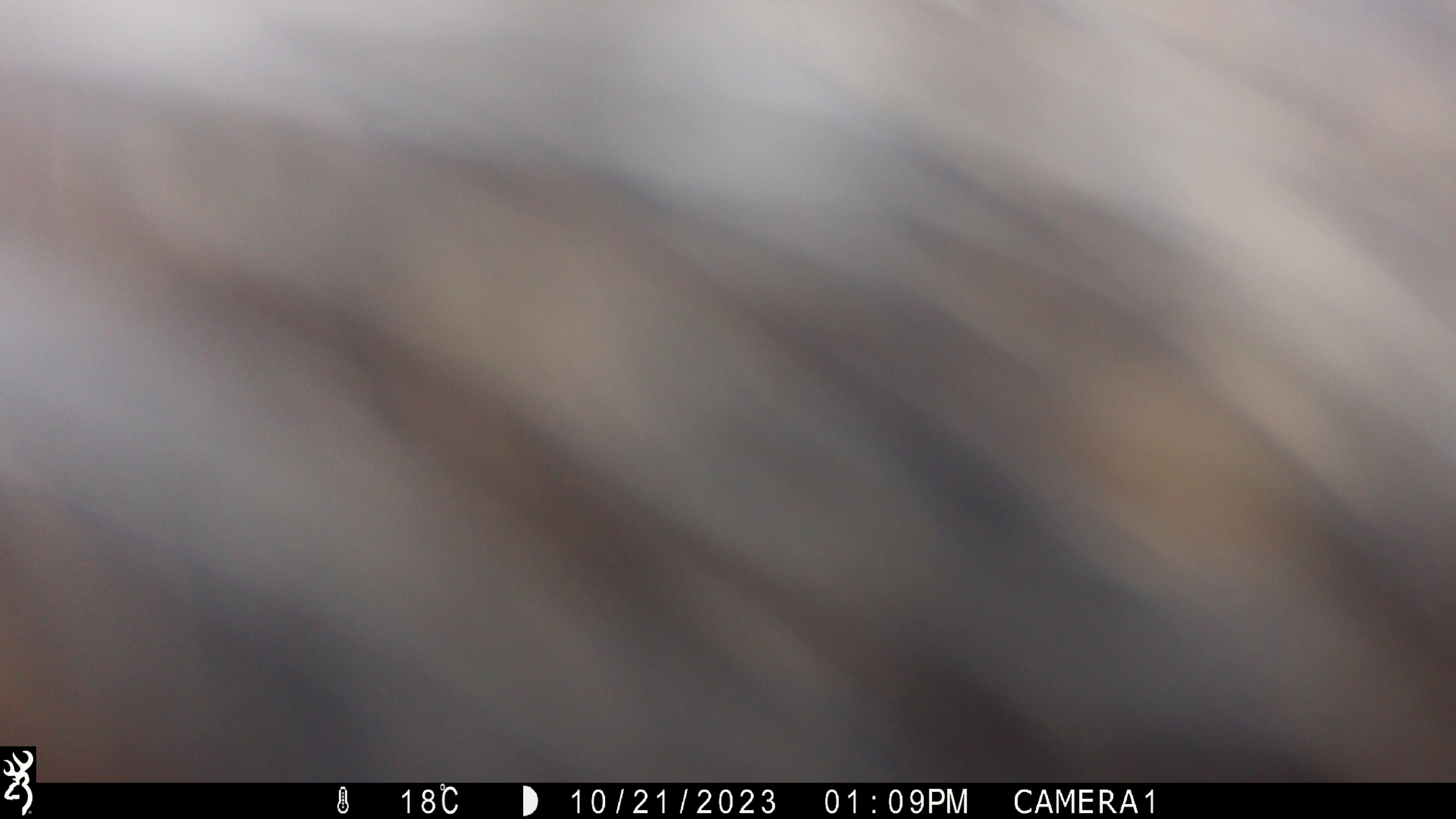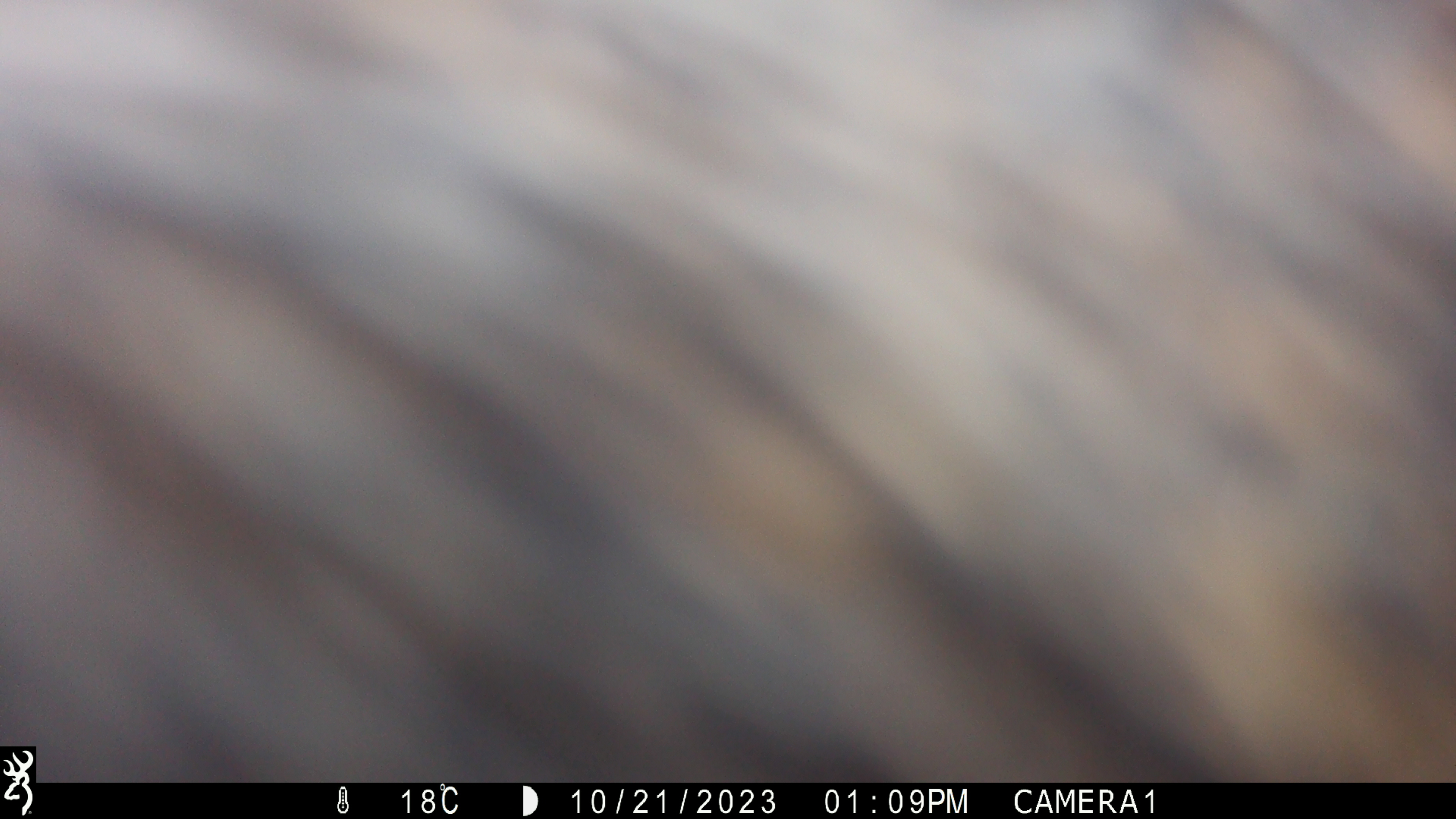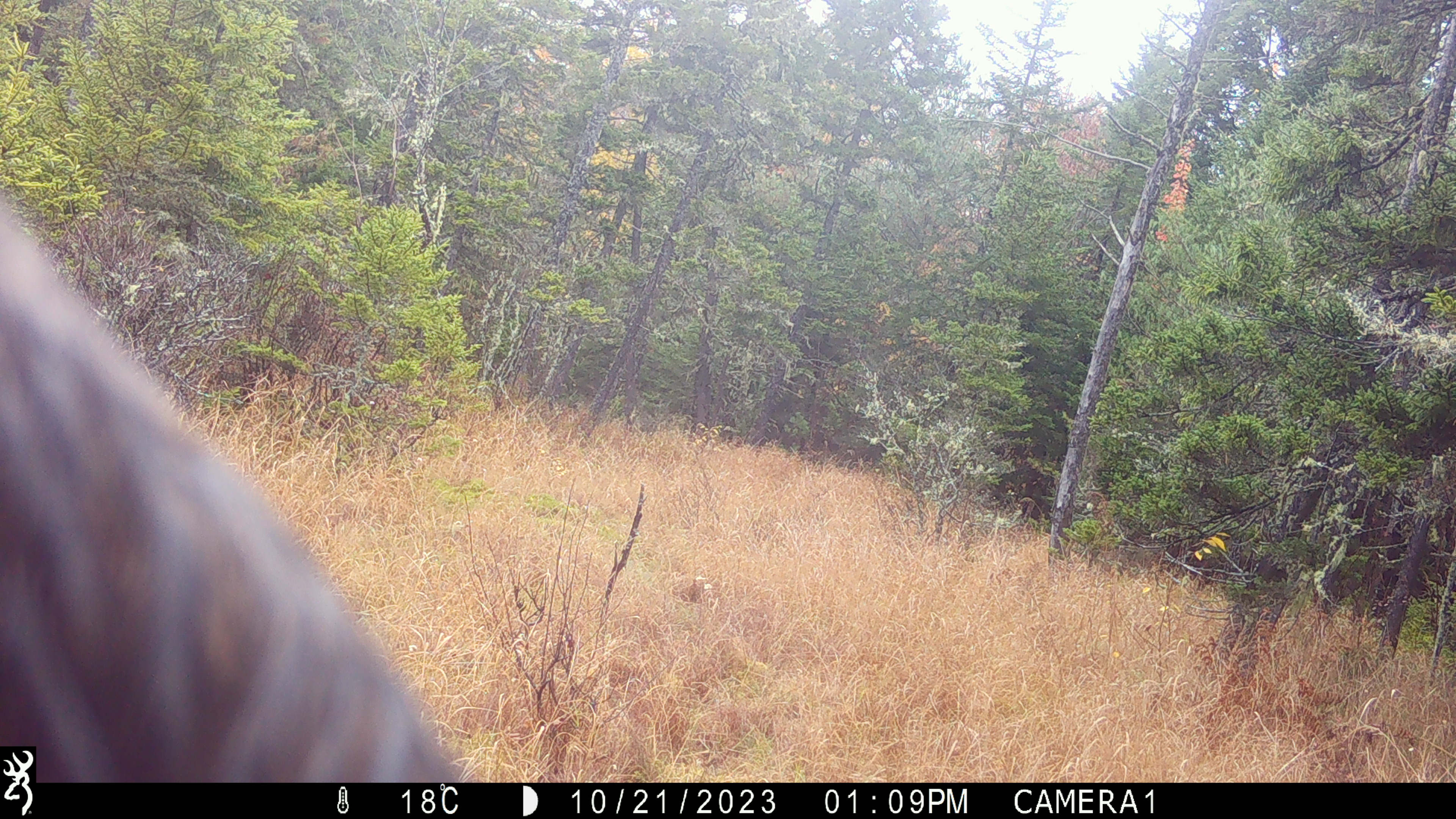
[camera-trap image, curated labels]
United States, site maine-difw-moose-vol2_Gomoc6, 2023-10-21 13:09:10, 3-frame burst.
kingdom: Animalia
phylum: Chordata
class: Mammalia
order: Artiodactyla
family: Cervidae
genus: Alces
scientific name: Alces alces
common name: moose